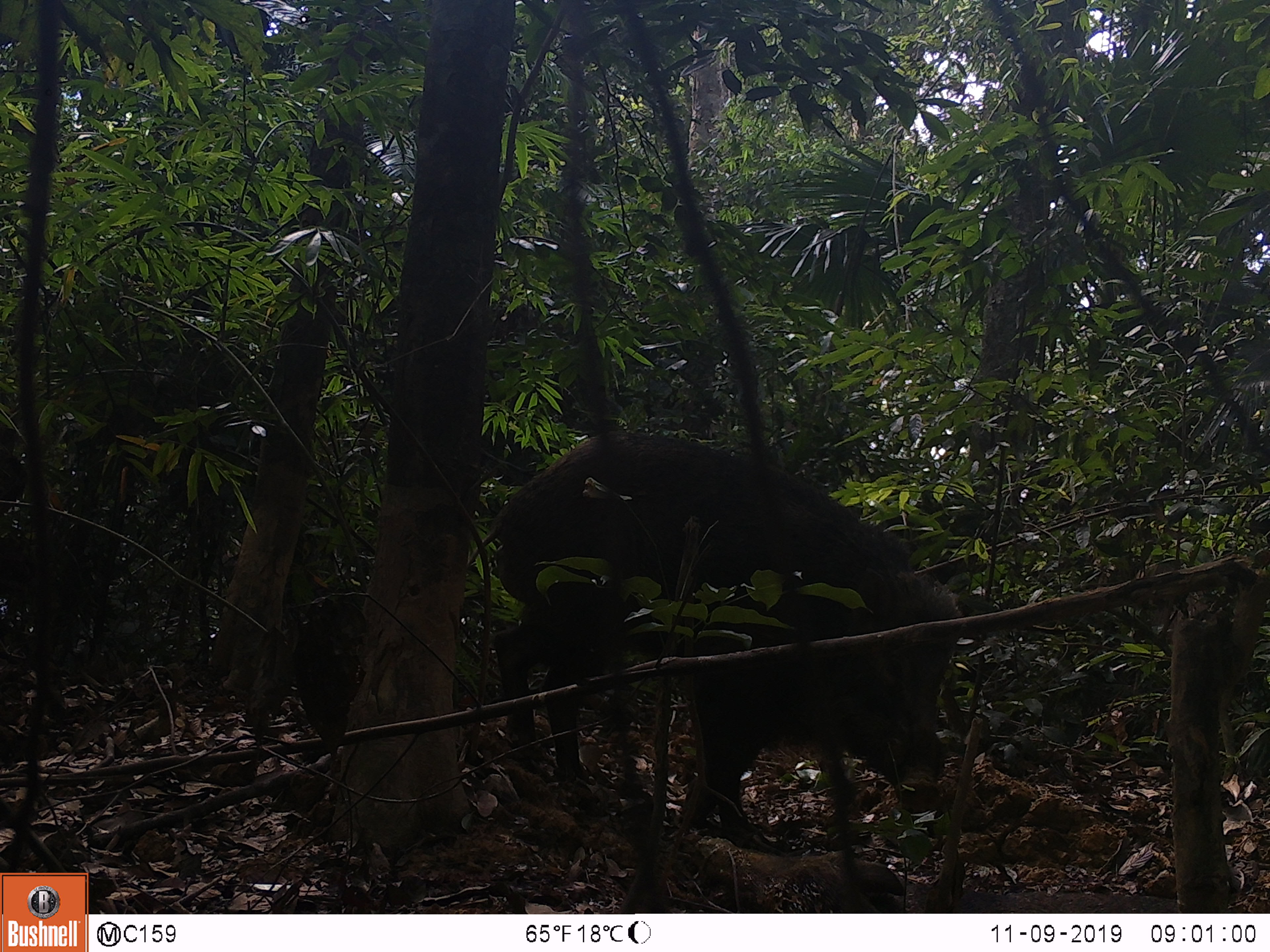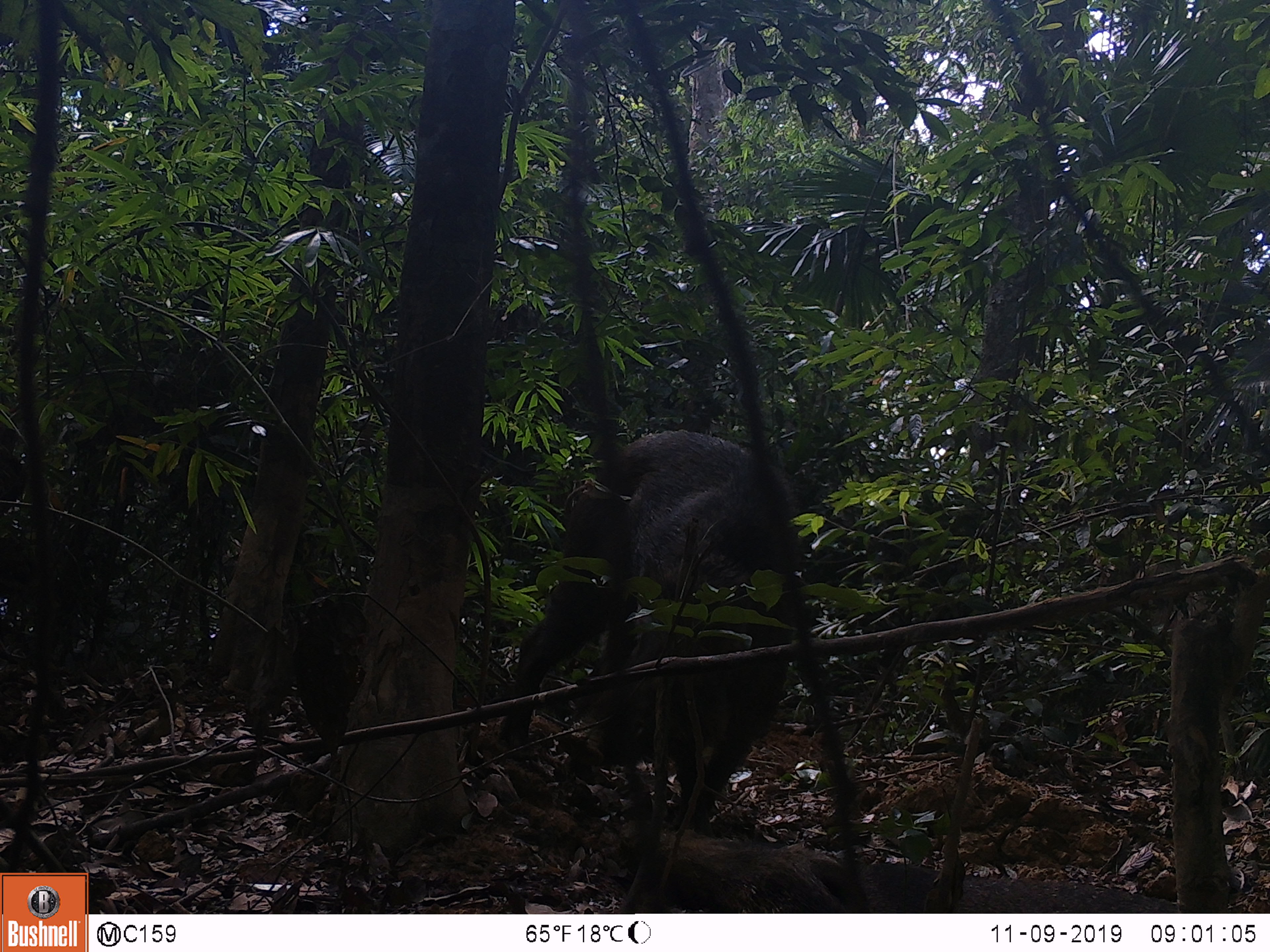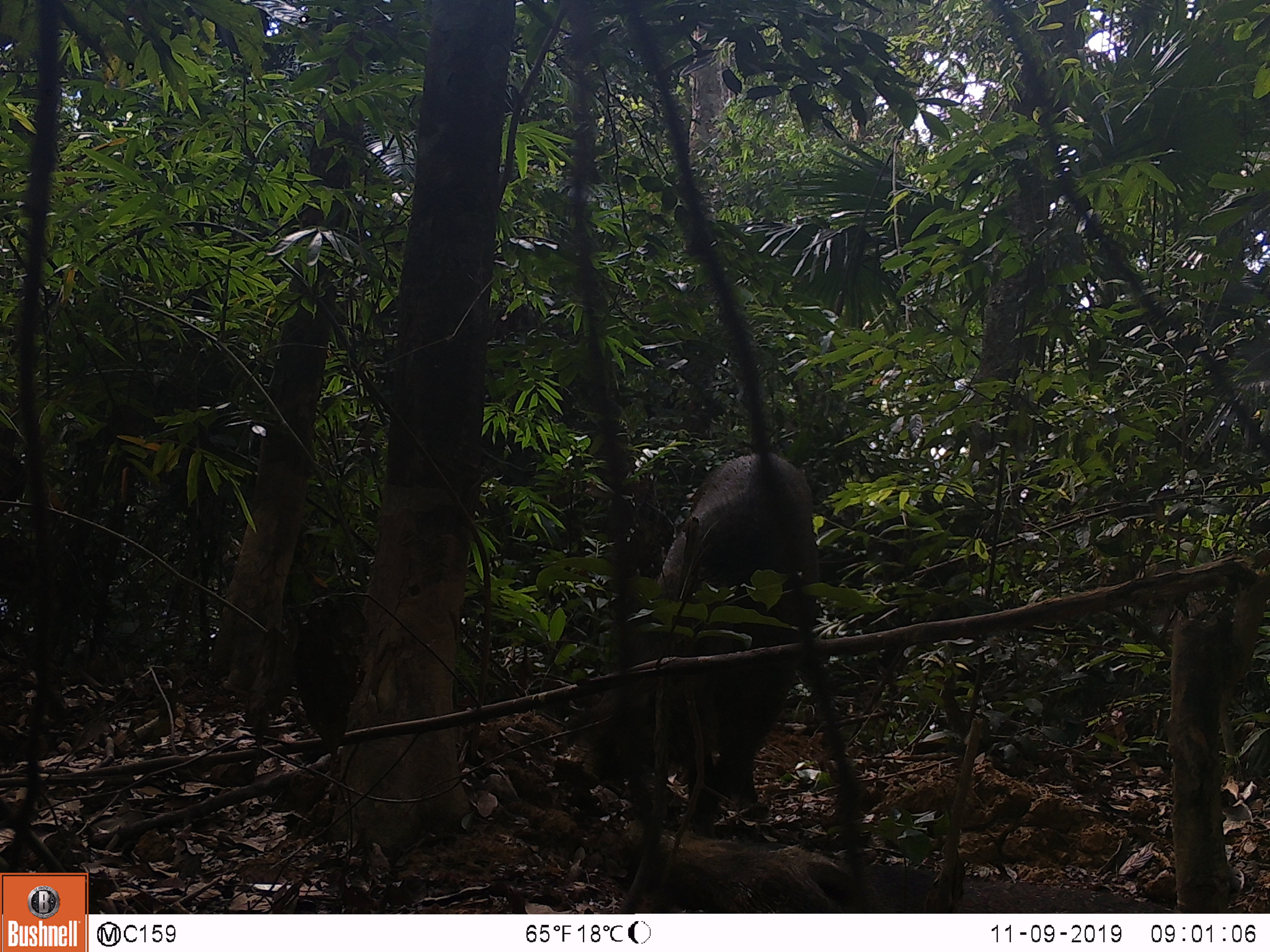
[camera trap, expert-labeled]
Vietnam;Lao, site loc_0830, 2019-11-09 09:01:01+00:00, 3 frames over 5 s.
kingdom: Animalia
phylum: Chordata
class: Mammalia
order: Artiodactyla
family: Suidae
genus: Sus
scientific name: Sus scrofa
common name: eurasian wild pig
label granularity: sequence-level